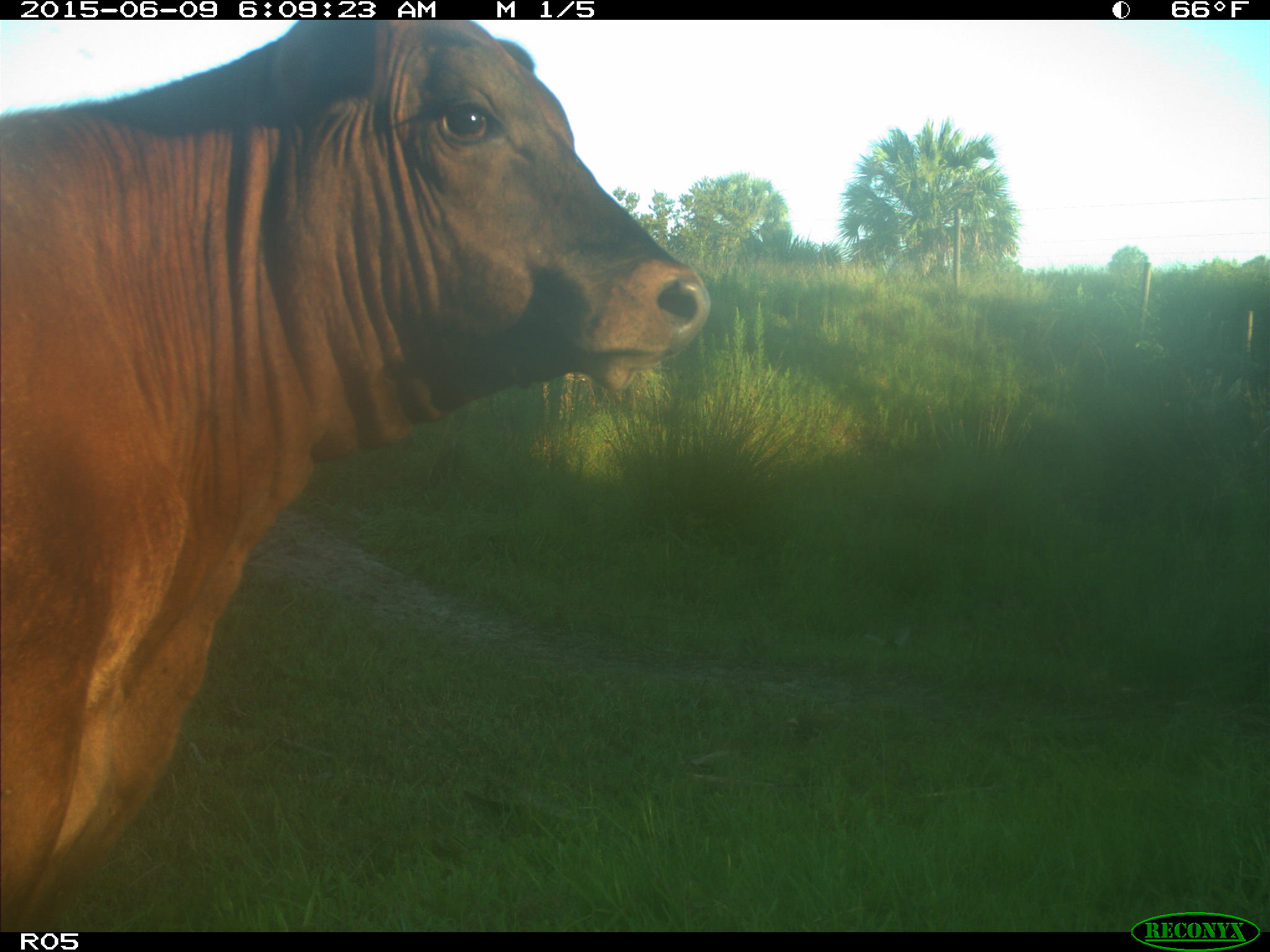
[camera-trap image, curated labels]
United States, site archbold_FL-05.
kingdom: Animalia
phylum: Chordata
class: Mammalia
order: Artiodactyla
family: Bovidae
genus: Bos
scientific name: Bos taurus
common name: domestic cow